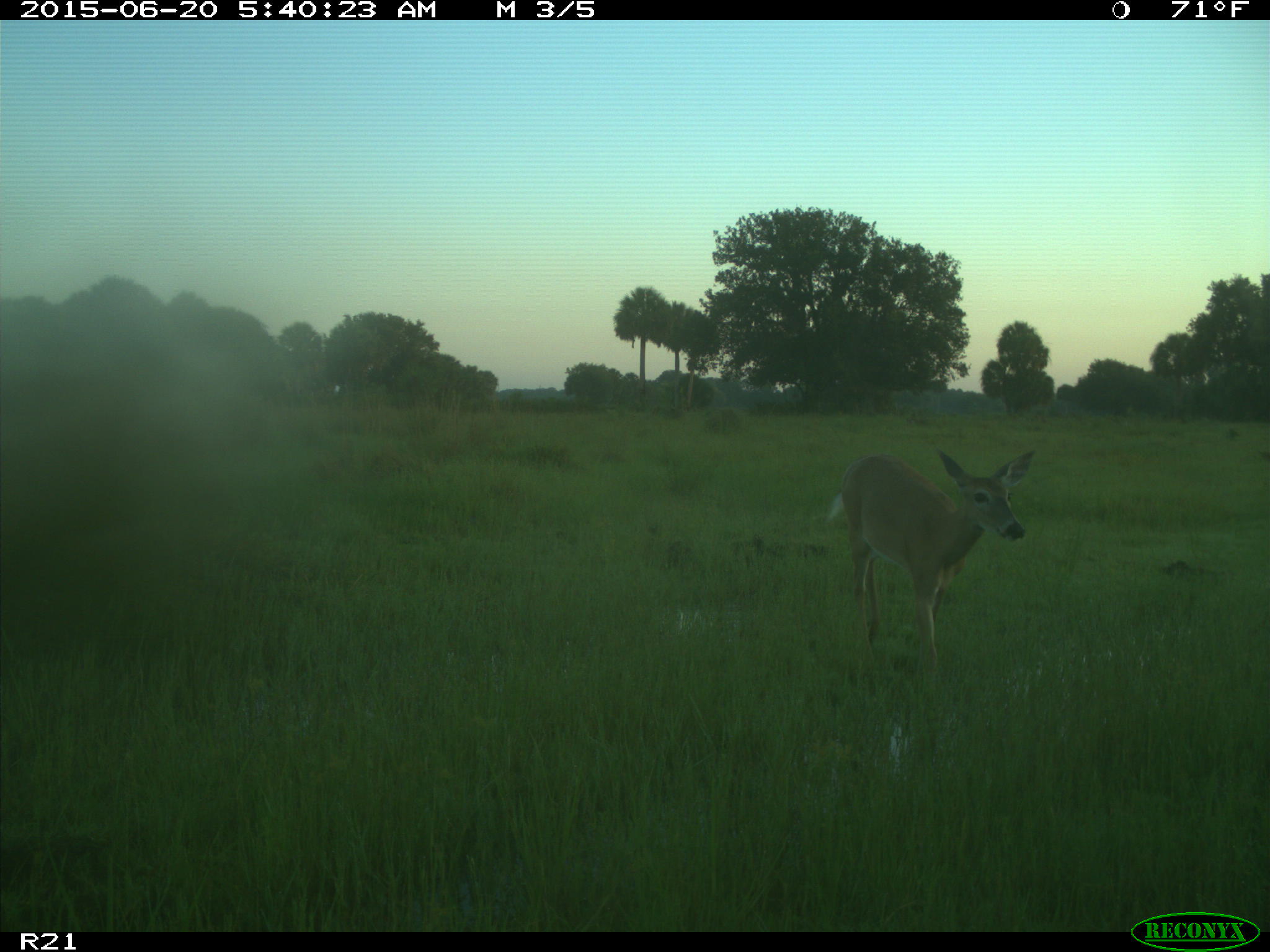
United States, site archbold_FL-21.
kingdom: Animalia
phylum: Chordata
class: Mammalia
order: Artiodactyla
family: Cervidae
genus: Odocoileus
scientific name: Odocoileus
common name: deer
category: unidentified deer